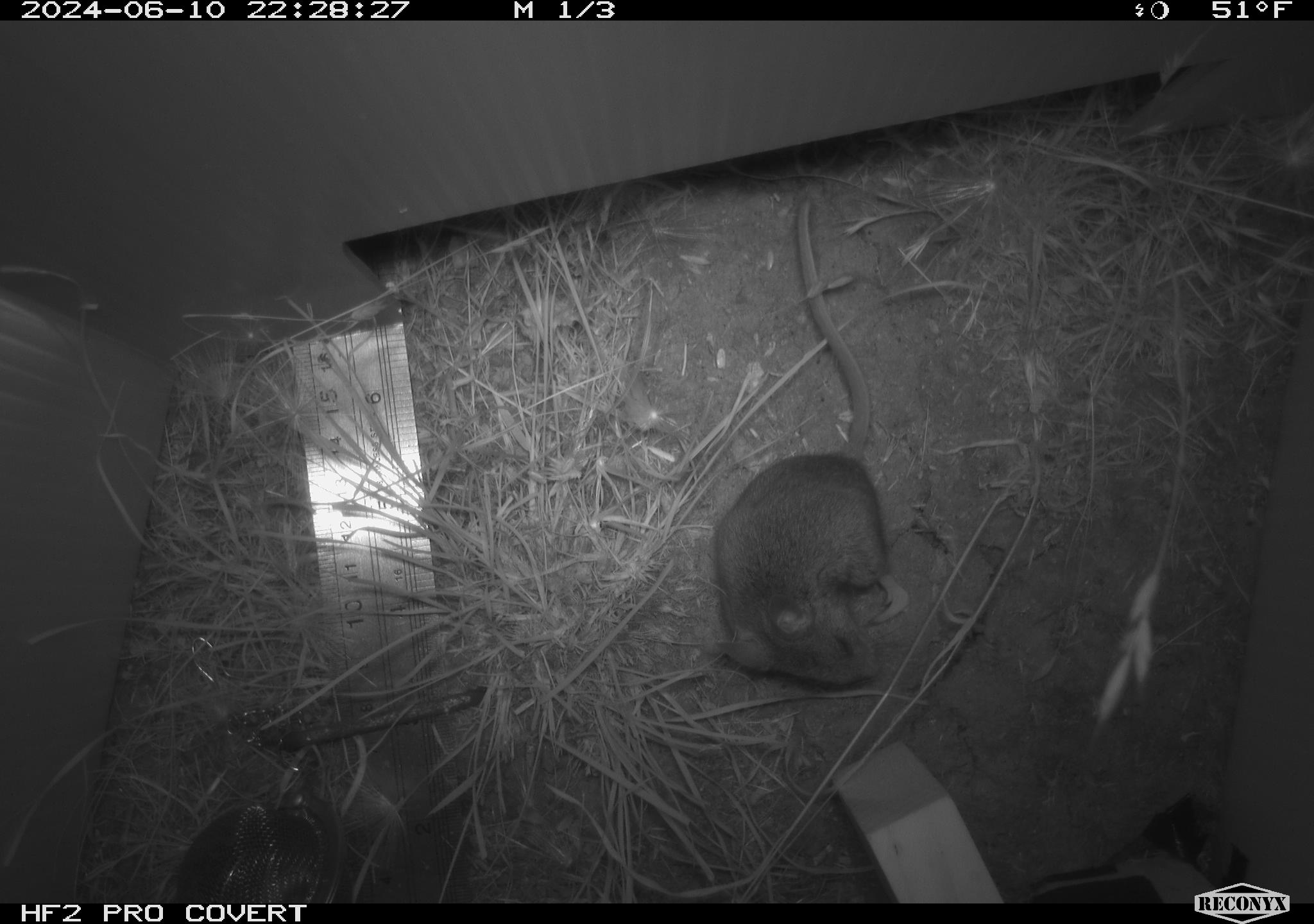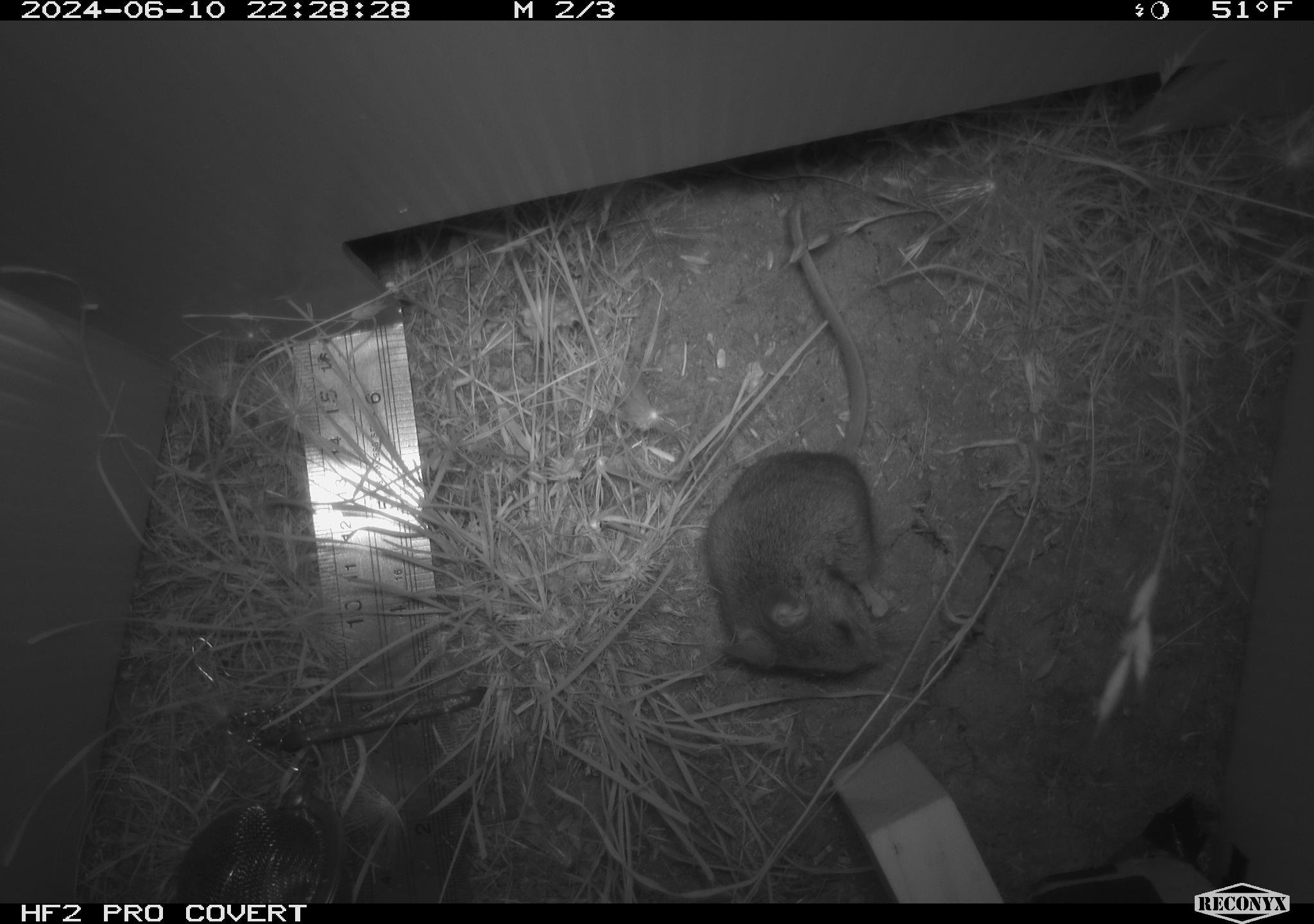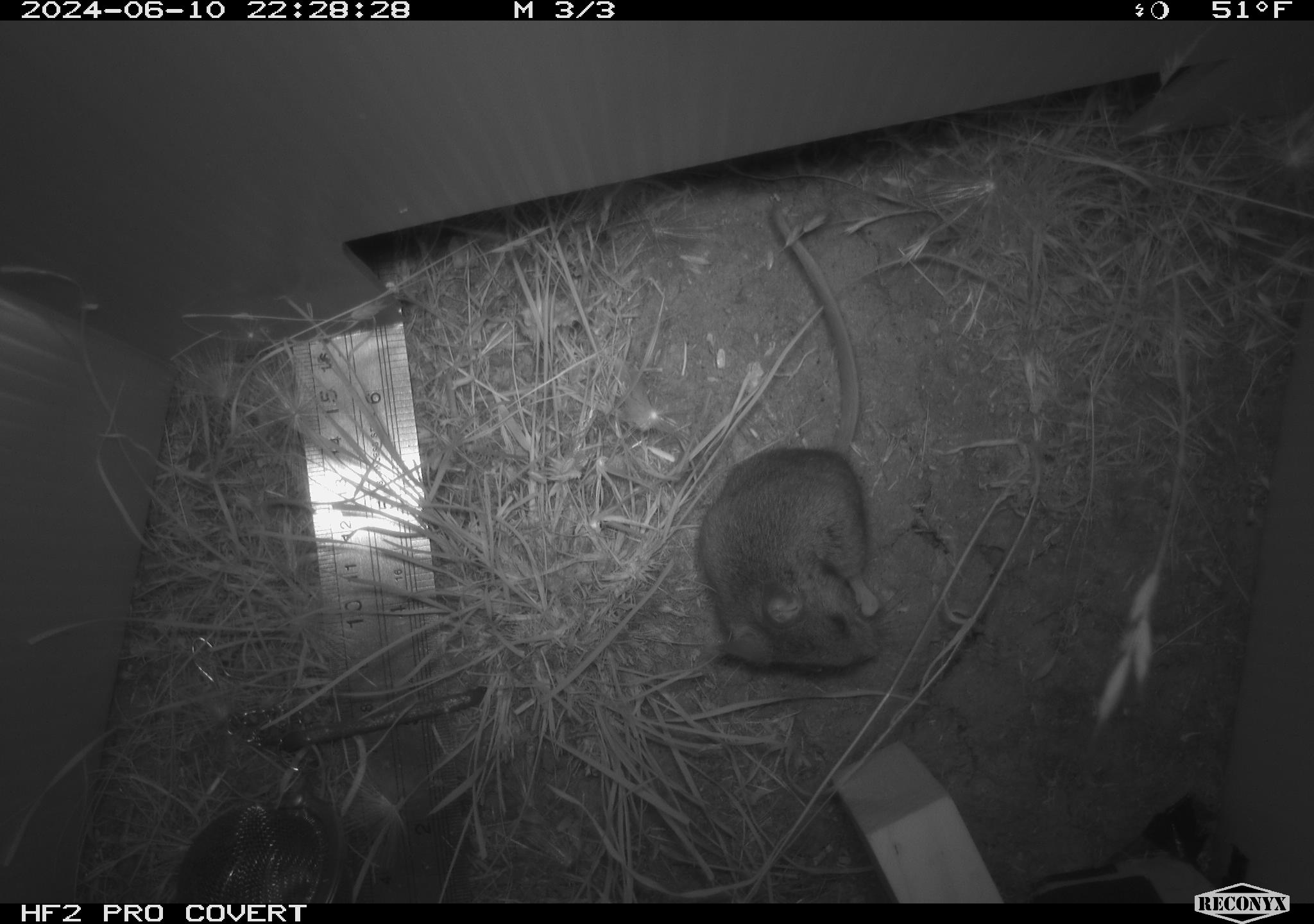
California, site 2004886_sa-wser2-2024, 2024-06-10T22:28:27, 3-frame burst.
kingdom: Animalia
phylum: Chordata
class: Mammalia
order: Rodentia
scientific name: Rodentia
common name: mouse species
Mouse species (Rodentia).